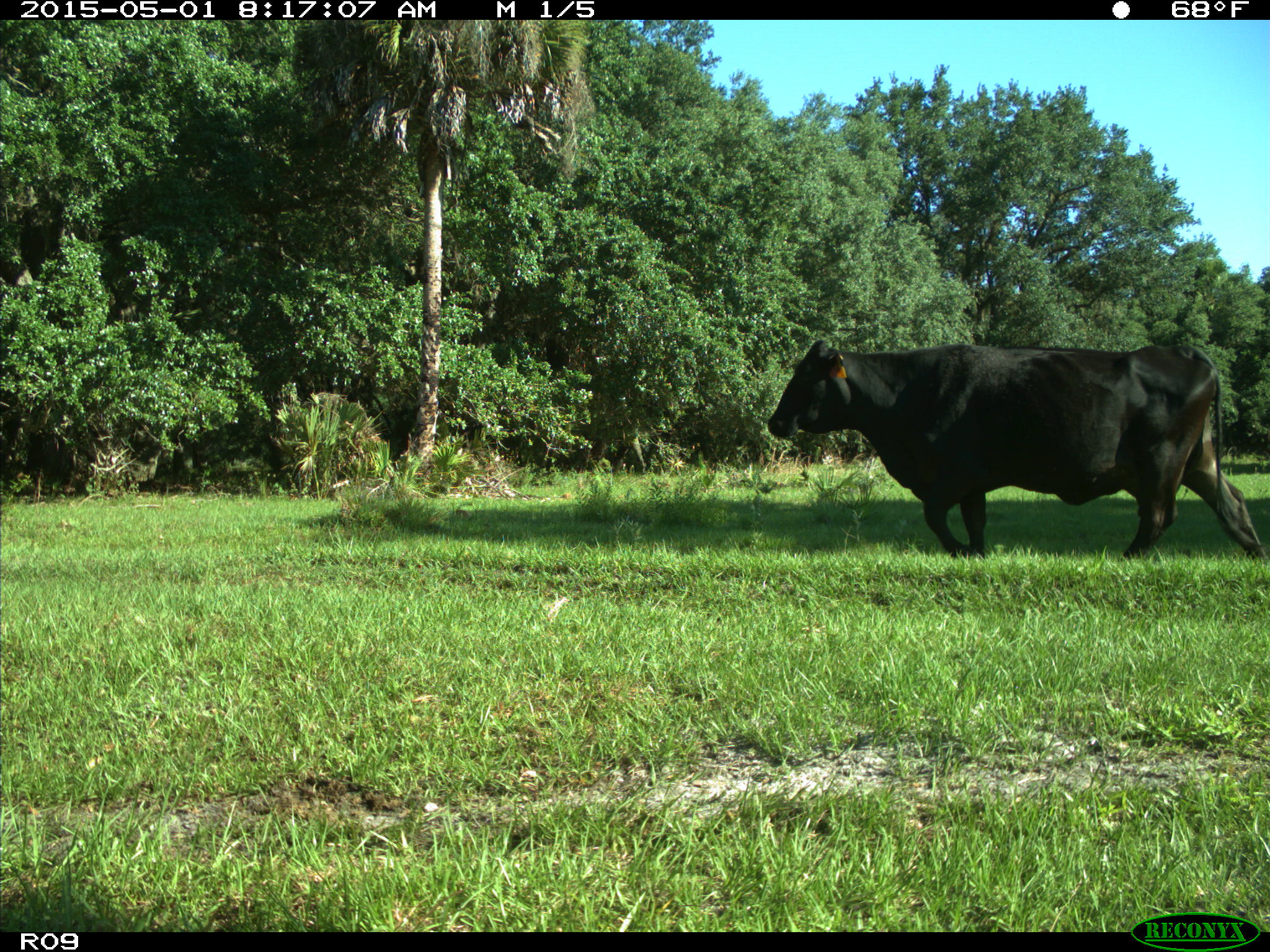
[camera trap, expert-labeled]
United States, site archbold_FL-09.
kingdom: Animalia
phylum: Chordata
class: Mammalia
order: Artiodactyla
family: Bovidae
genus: Bos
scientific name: Bos taurus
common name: domestic cow